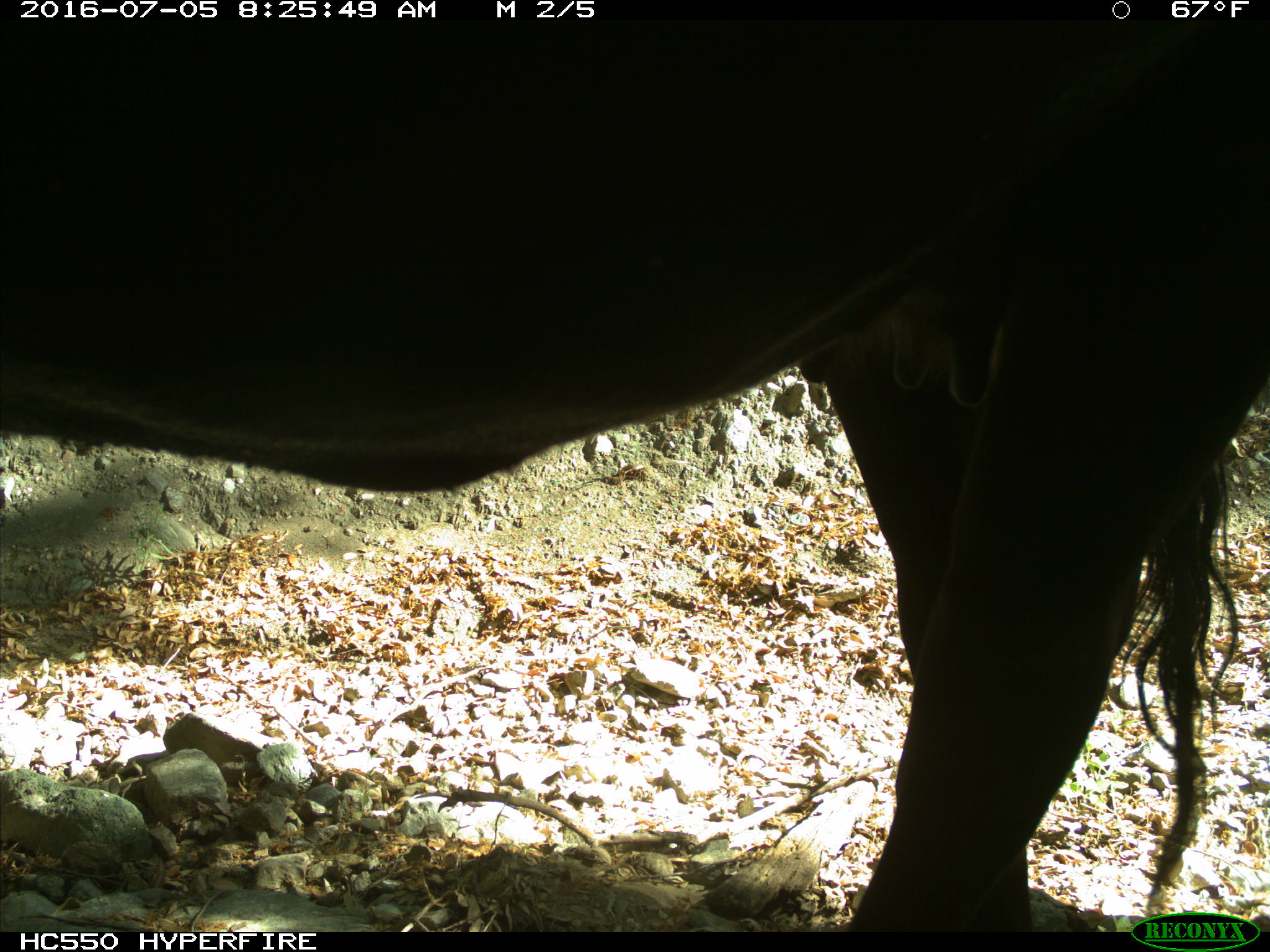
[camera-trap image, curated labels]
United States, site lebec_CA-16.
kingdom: Animalia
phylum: Chordata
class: Mammalia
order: Artiodactyla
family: Bovidae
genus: Bos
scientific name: Bos taurus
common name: domestic cow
Bos taurus (domestic cow).